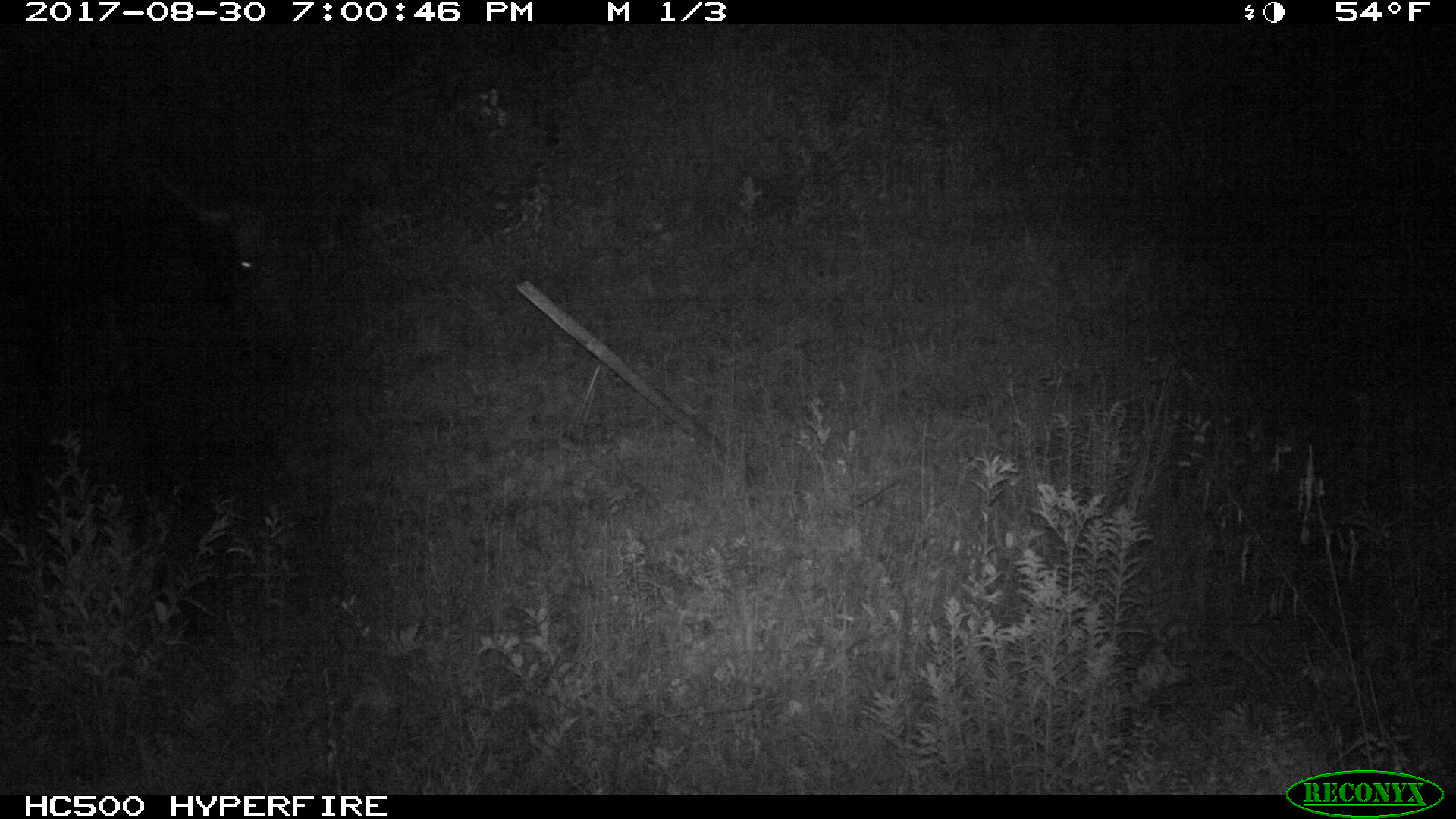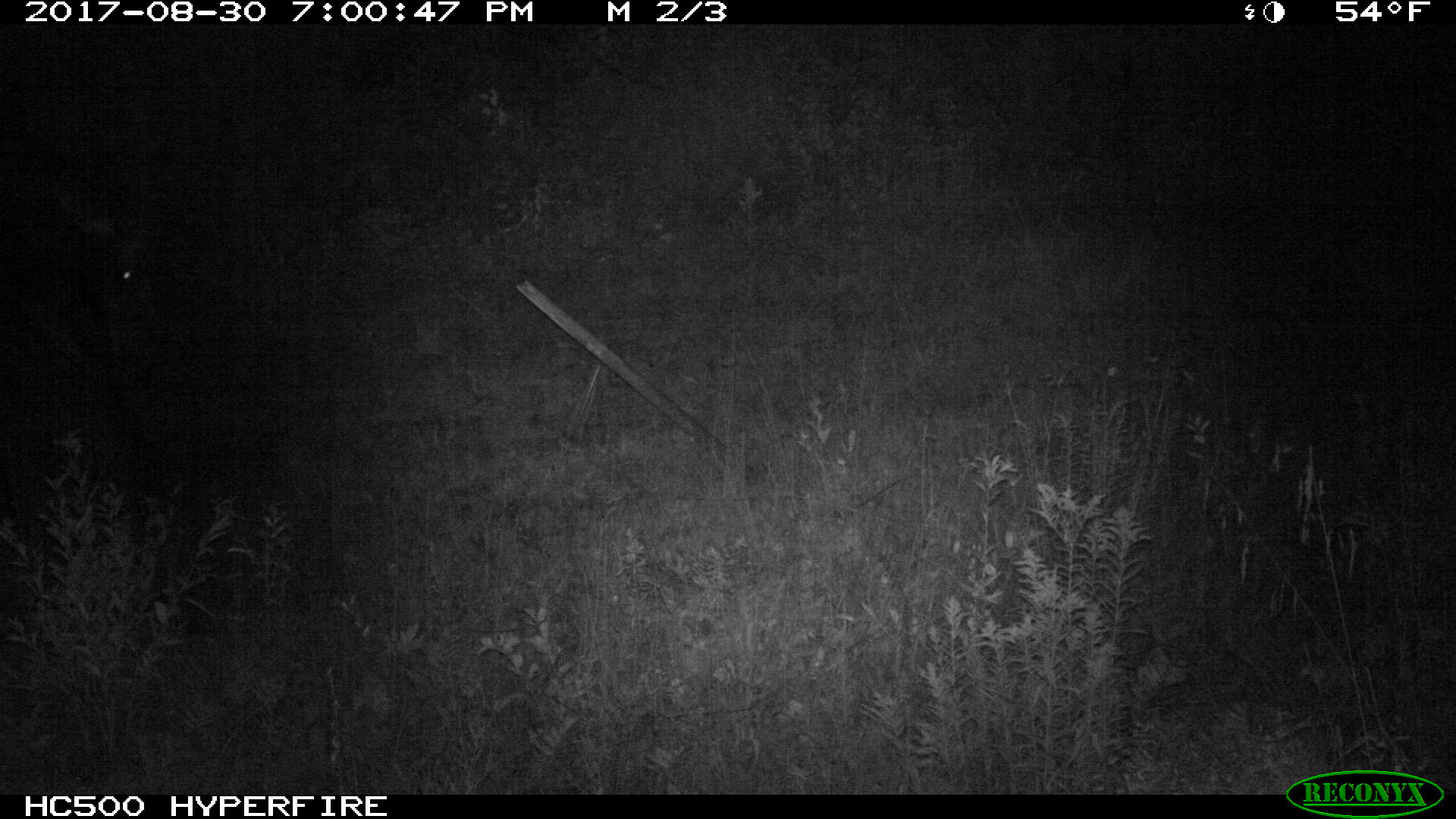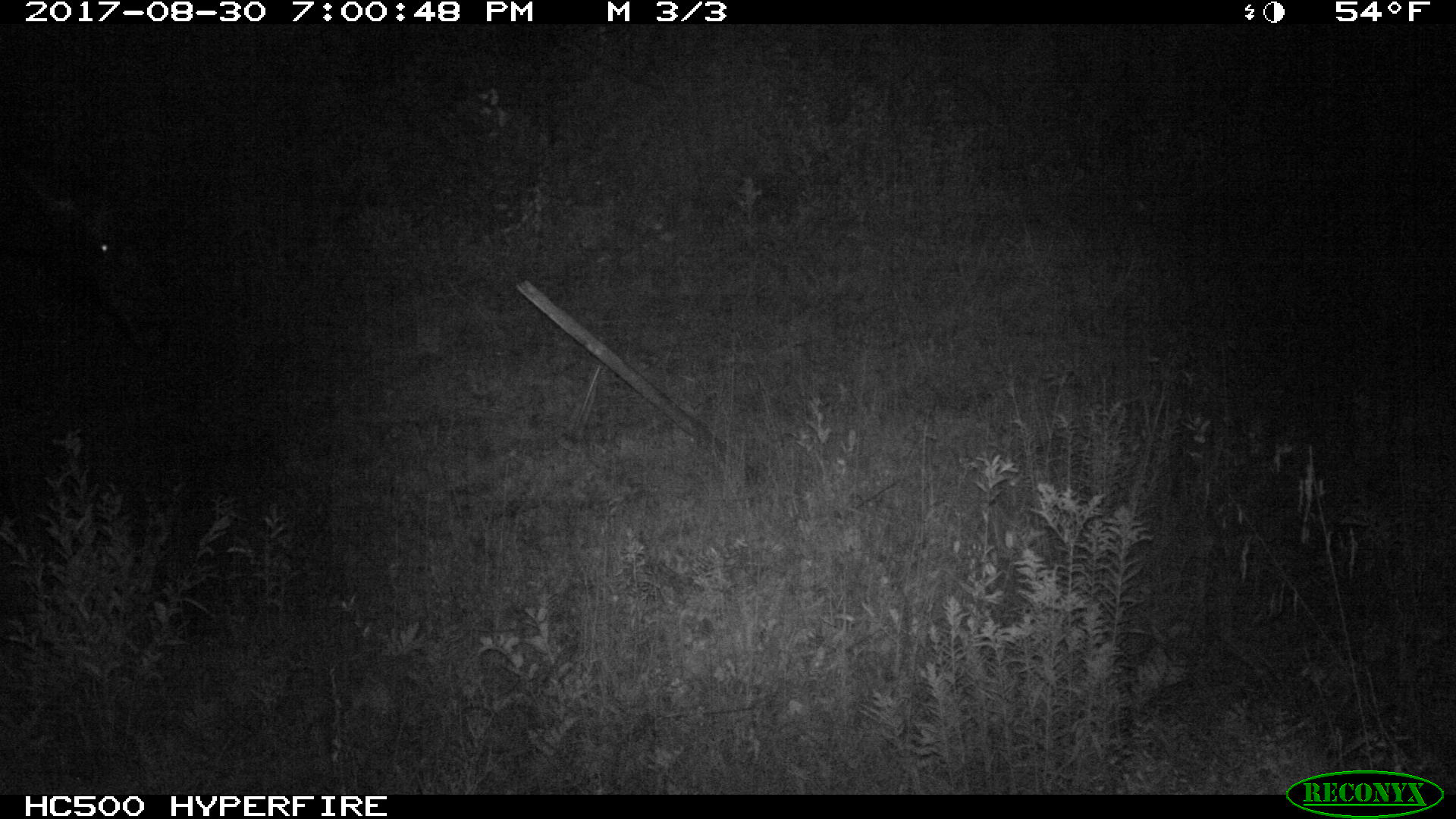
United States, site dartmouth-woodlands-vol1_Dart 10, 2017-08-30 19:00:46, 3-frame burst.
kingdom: Animalia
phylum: Chordata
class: Mammalia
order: Artiodactyla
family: Cervidae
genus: Alces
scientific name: Alces alces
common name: moose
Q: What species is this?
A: Moose (Alces alces).